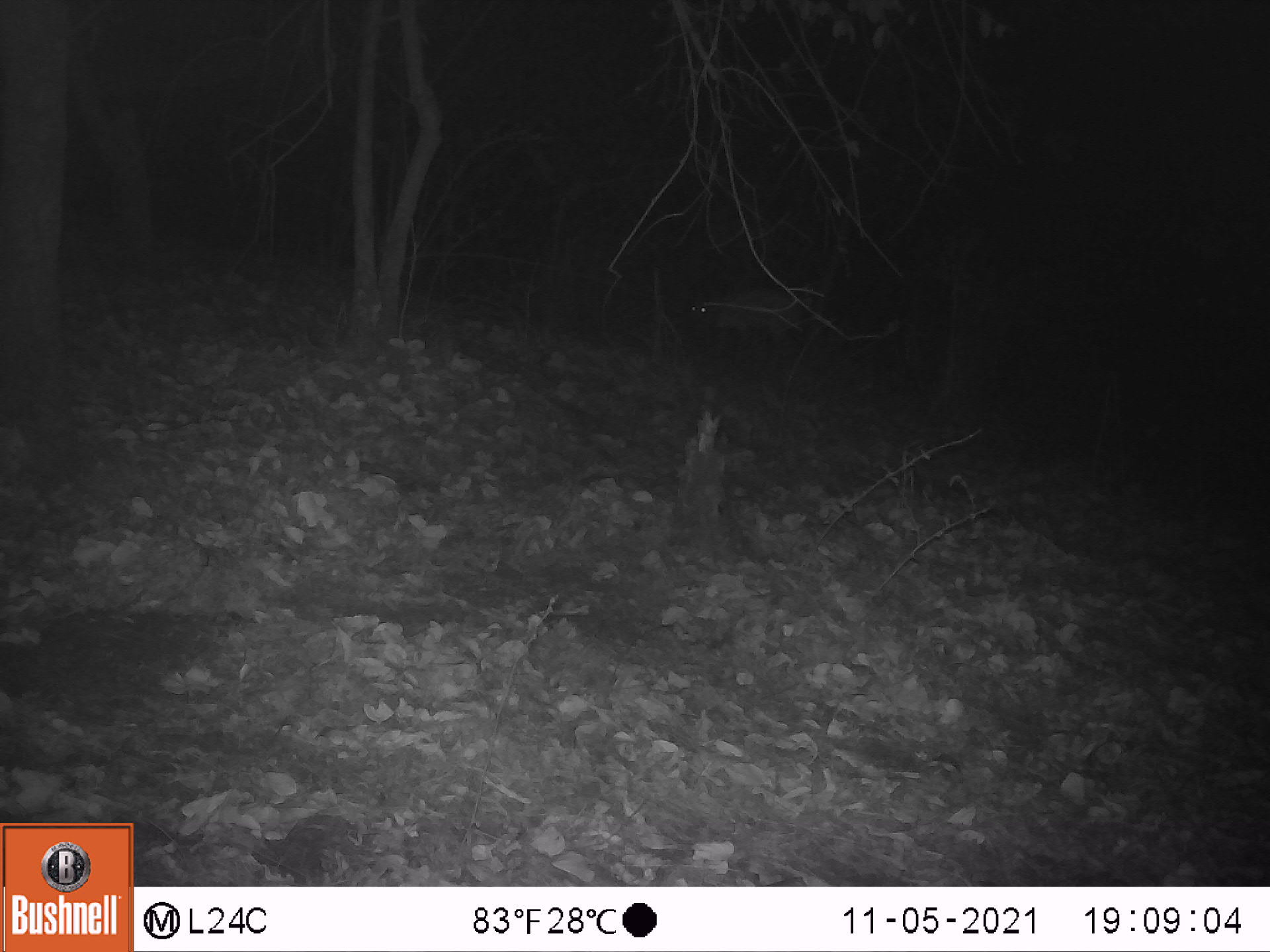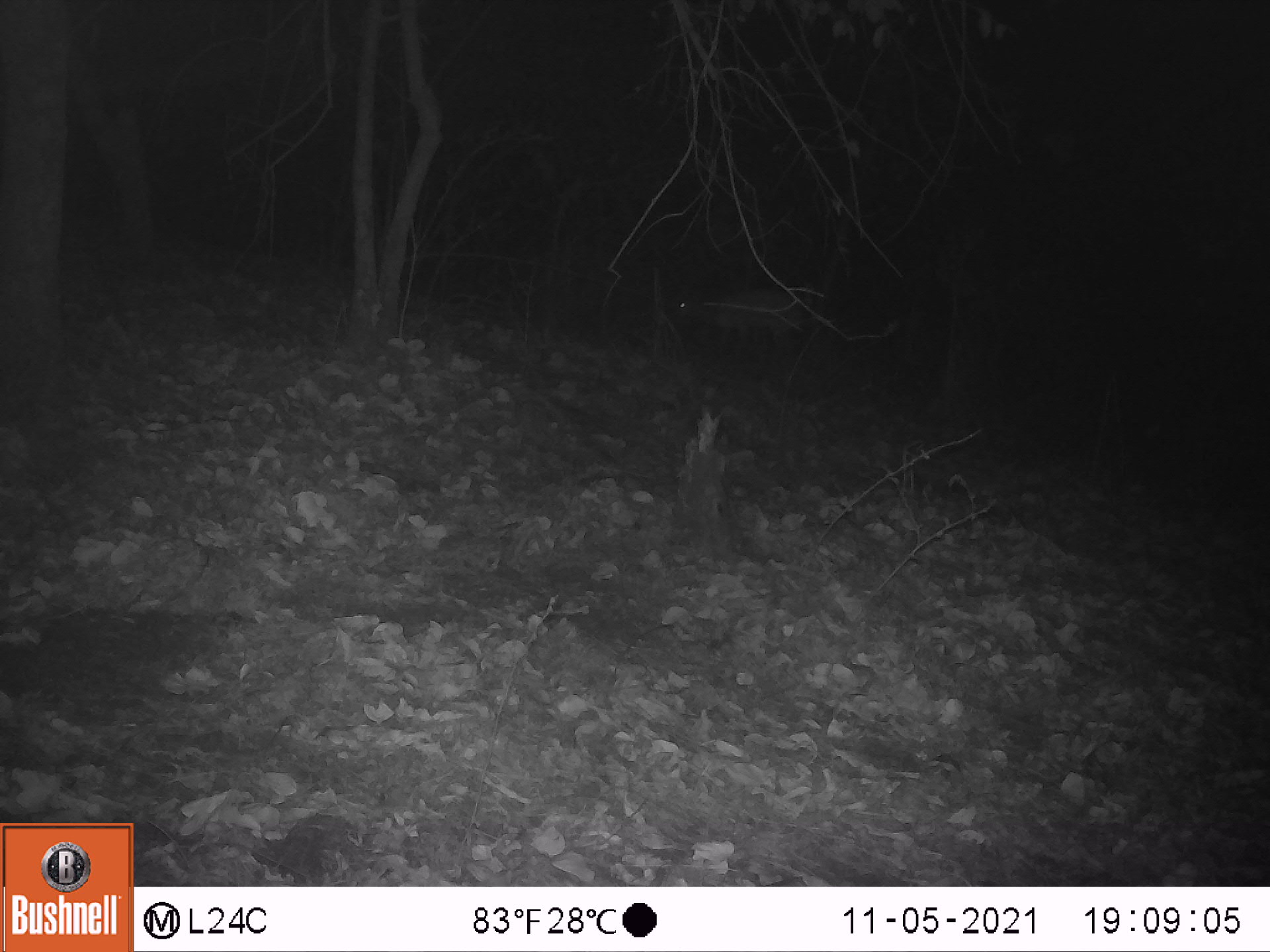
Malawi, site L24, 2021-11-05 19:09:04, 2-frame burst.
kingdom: Animalia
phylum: Chordata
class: Mammalia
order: Artiodactyla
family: Bovidae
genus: Tragelaphus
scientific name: Tragelaphus sylvaticus sylvaticus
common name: cape bushbuck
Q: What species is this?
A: Cape bushbuck (Tragelaphus sylvaticus sylvaticus).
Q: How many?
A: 1.